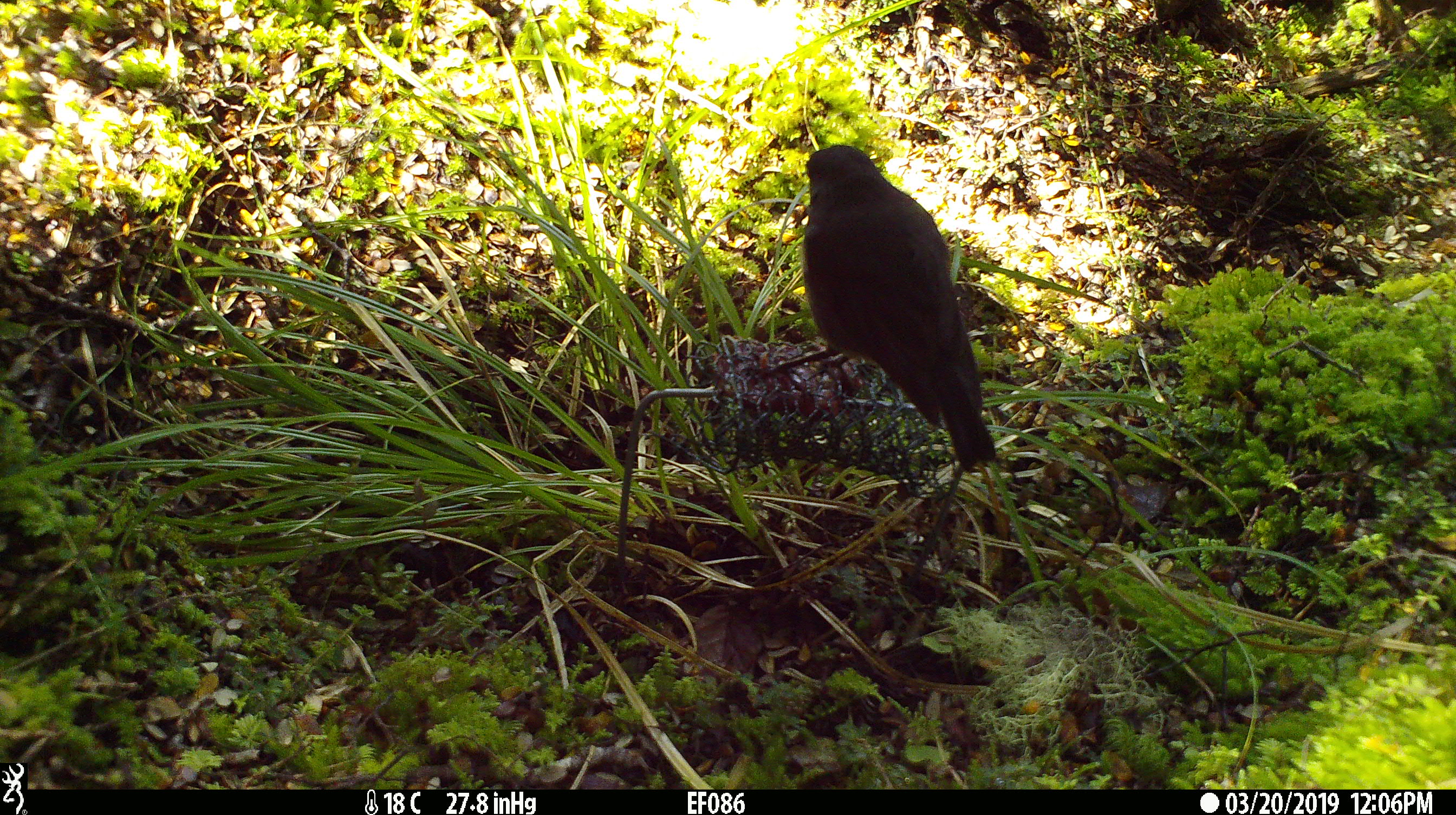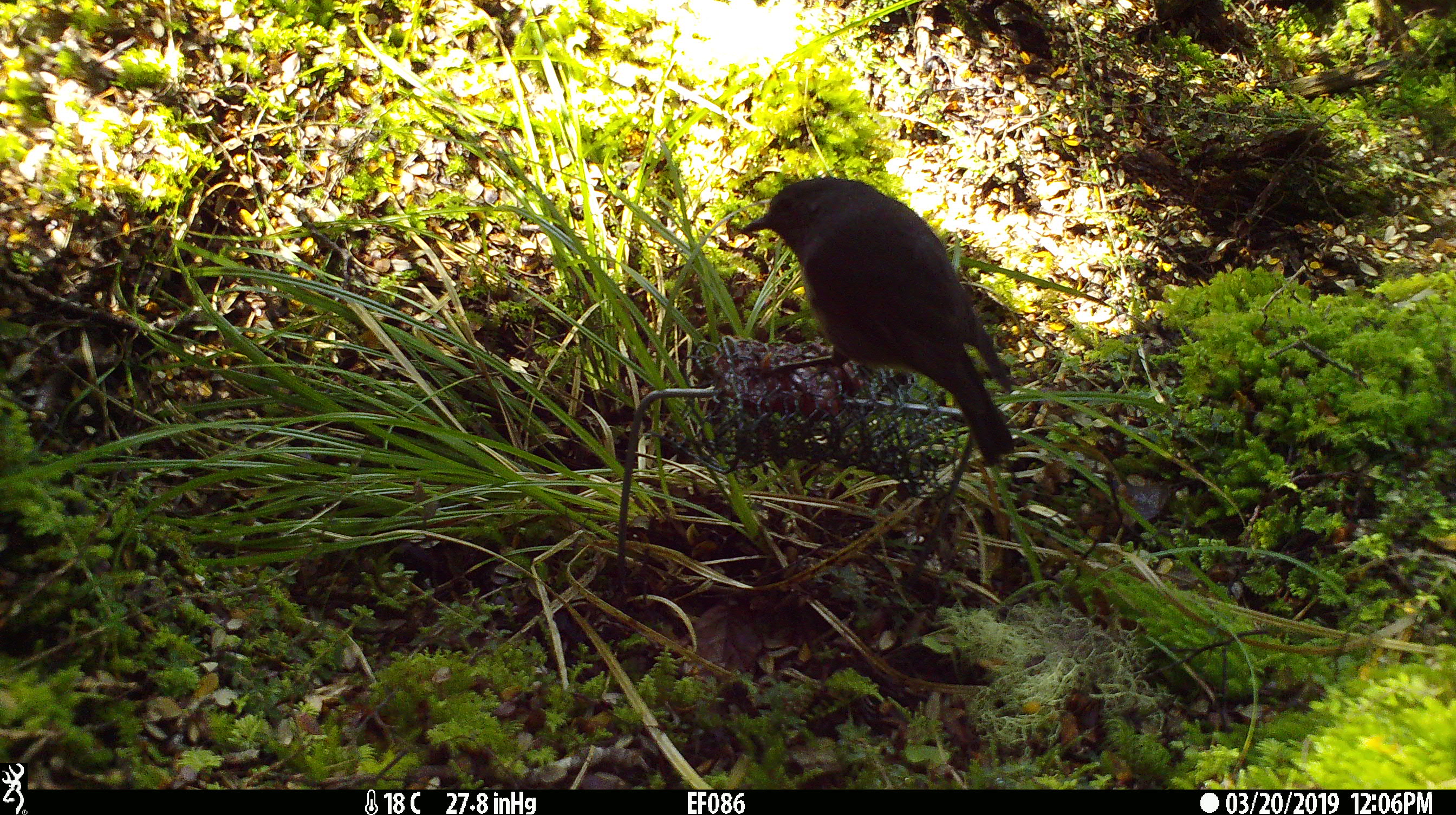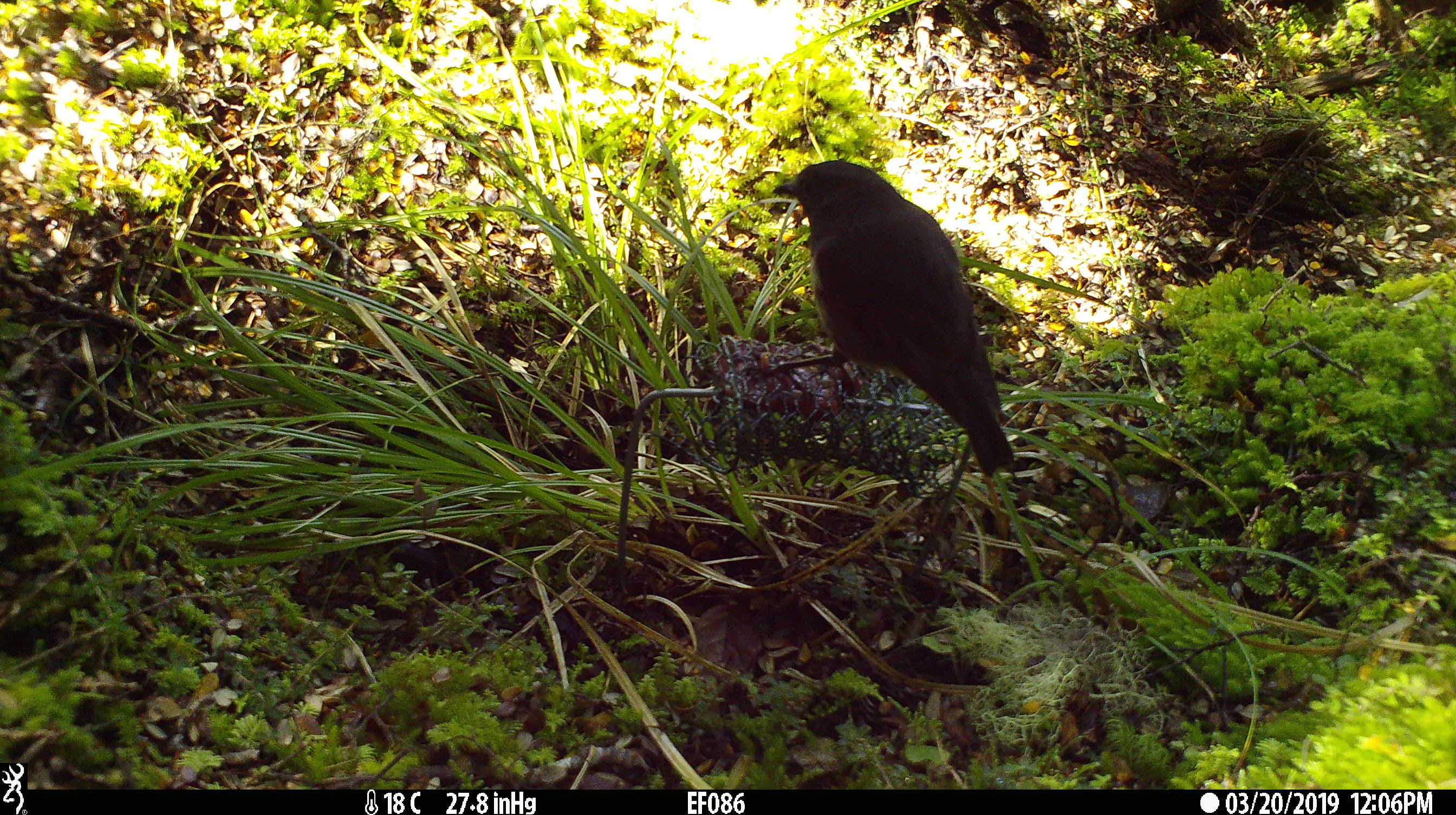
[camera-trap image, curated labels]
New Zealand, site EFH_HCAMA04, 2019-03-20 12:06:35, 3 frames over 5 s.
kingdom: Animalia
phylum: Chordata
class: Aves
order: Passeriformes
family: Petroicidae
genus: Petroica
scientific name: Petroica australis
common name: new zealand robin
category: robin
Robin (new zealand robin) (Petroica australis).